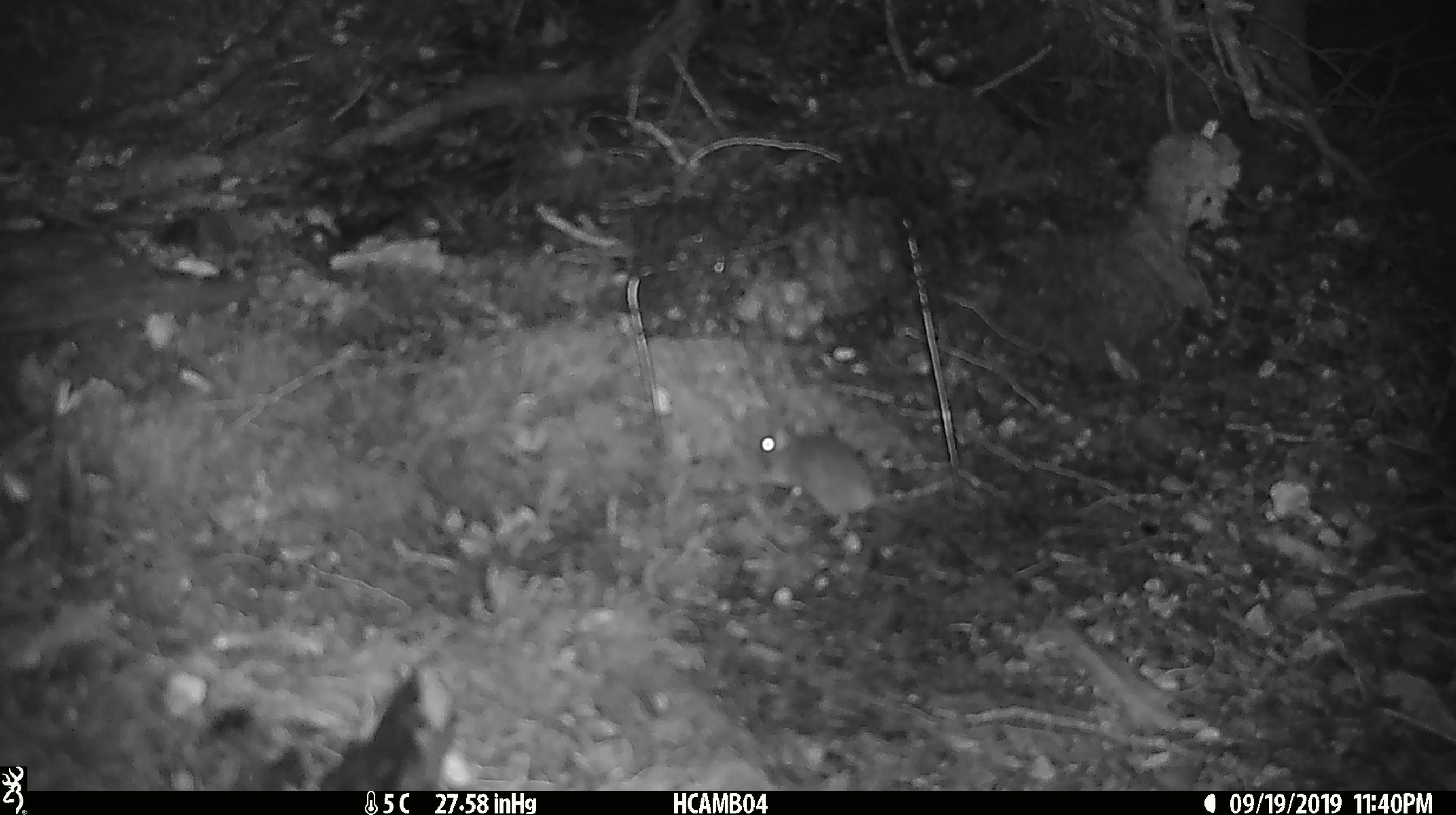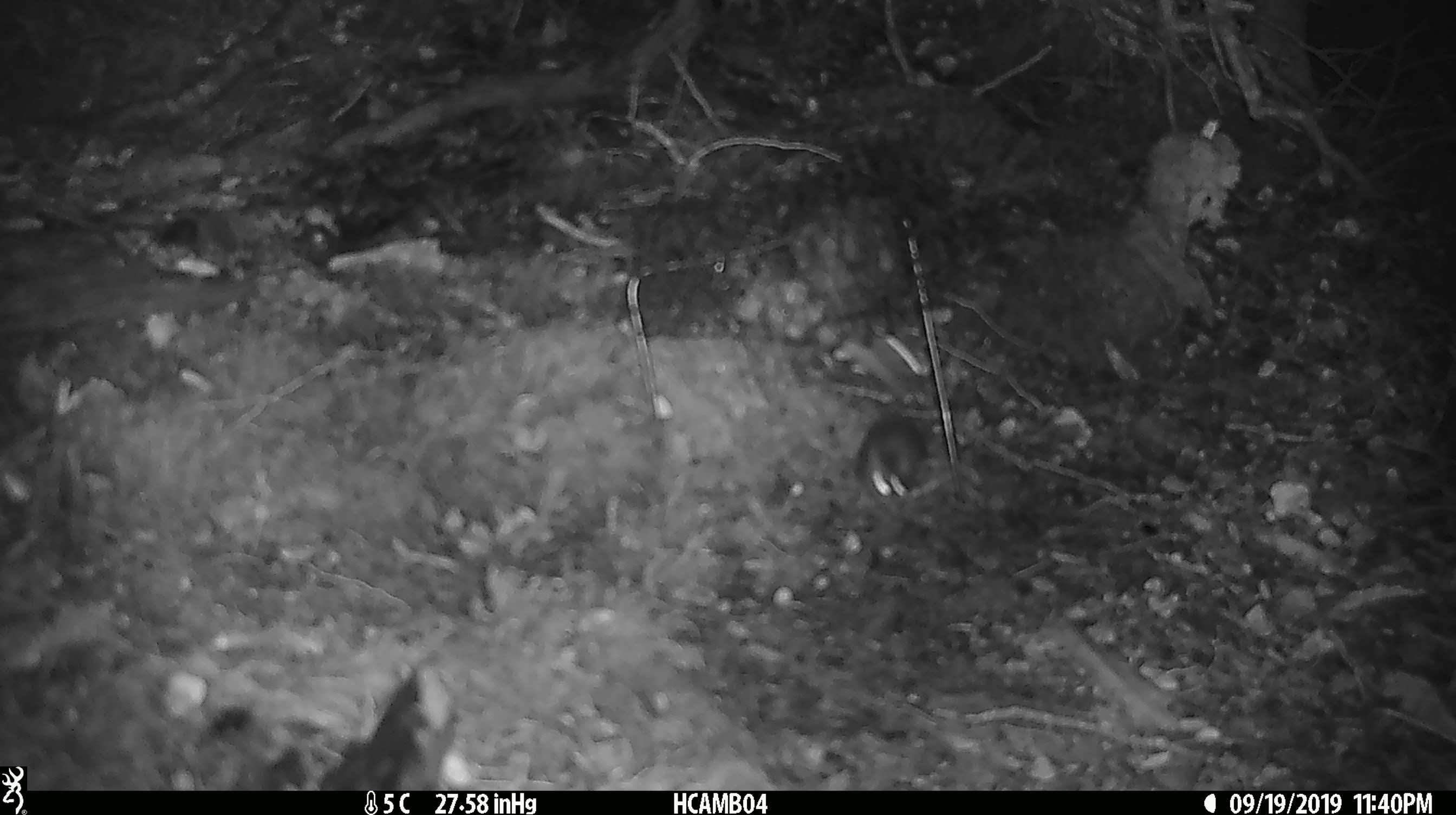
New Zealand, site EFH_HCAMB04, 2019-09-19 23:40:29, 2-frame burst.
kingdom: Animalia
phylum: Chordata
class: Mammalia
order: Rodentia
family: Muridae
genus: Mus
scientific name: Mus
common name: mouse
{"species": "mouse (Mus)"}